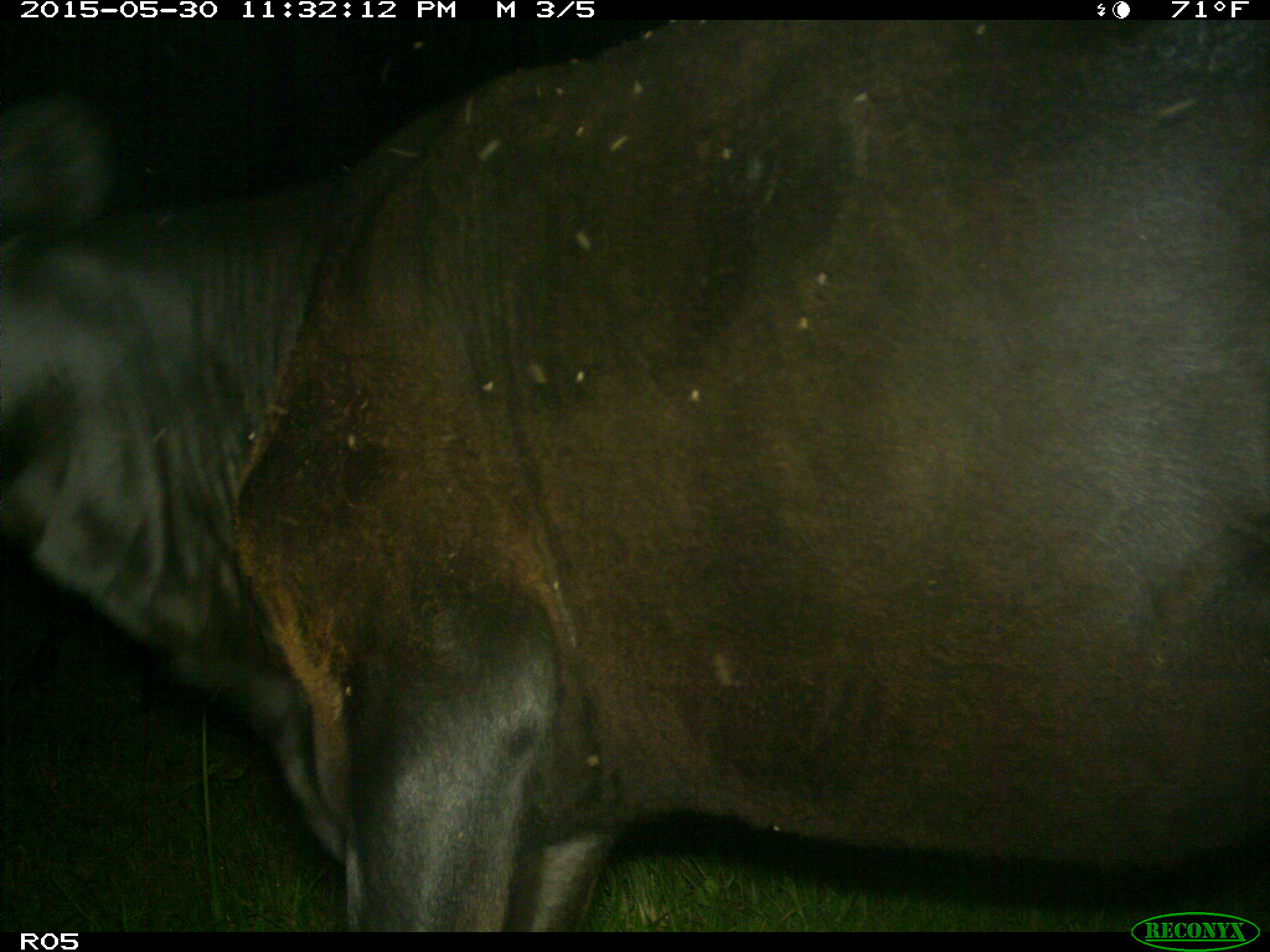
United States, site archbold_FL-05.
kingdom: Animalia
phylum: Chordata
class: Mammalia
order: Artiodactyla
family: Bovidae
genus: Bos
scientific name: Bos taurus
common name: domestic cow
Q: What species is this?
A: Bos taurus (domestic cow).